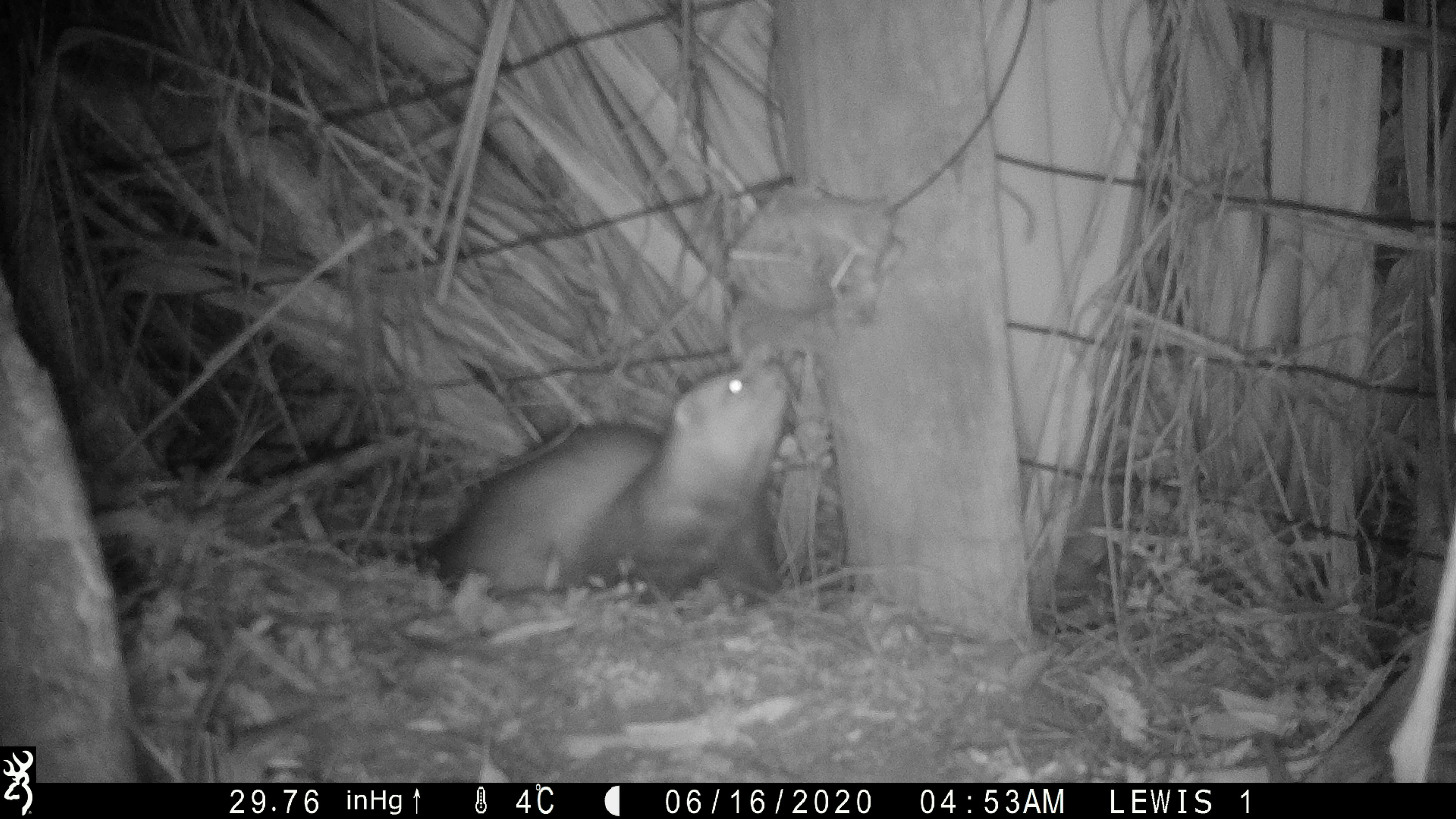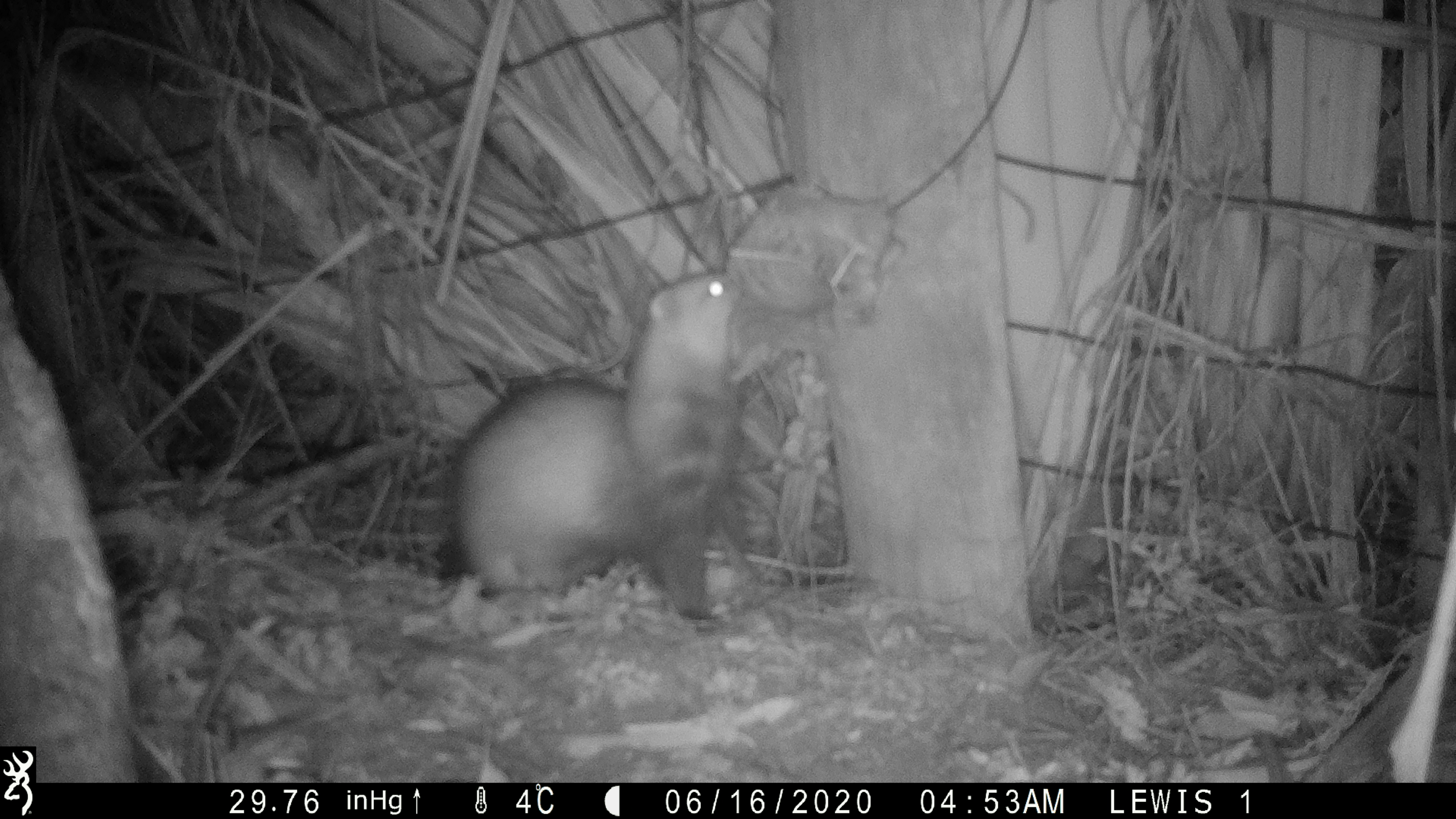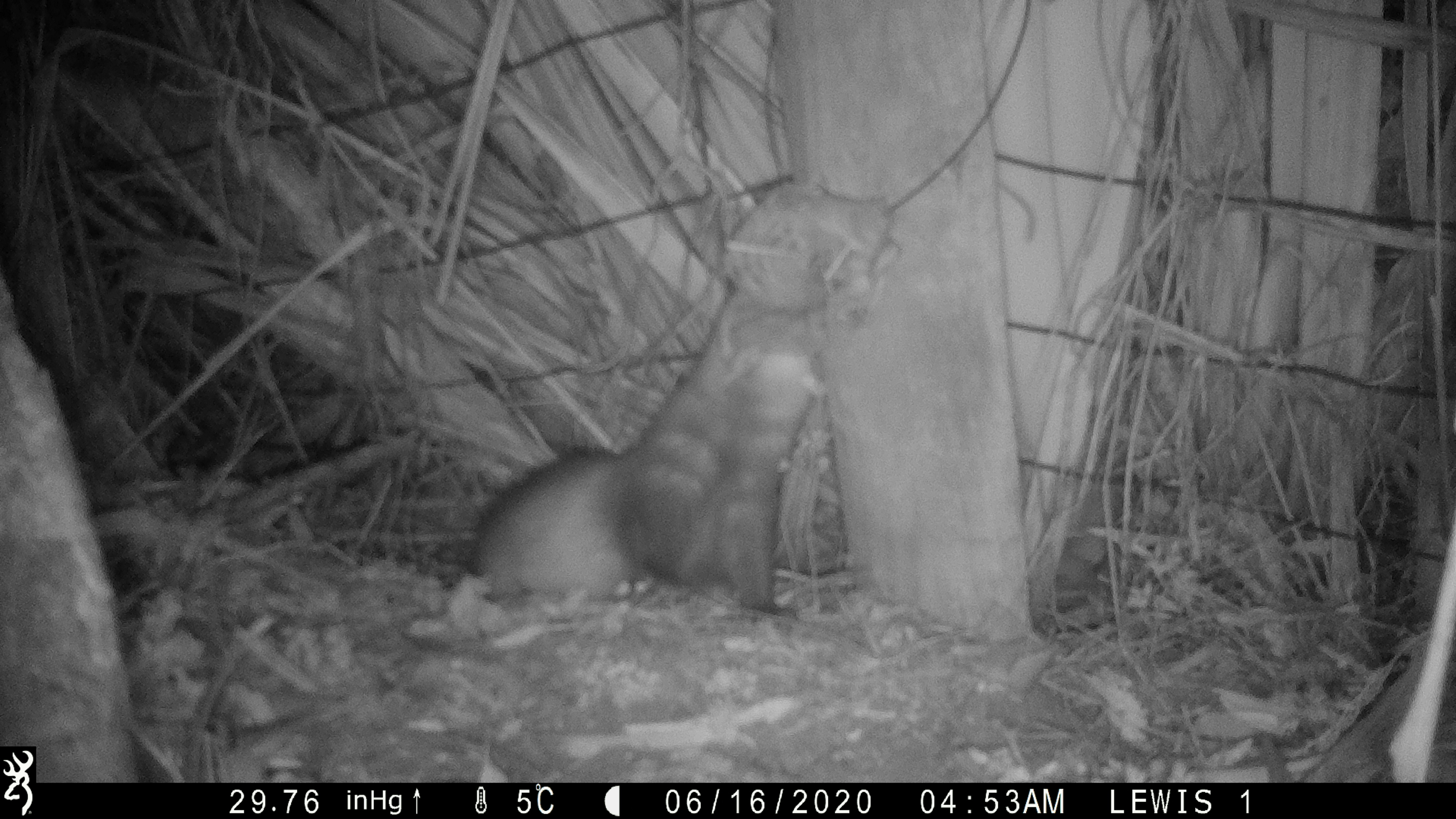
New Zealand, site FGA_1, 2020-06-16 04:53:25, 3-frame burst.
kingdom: Animalia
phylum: Chordata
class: Mammalia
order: Carnivora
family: Mustelidae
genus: Mustela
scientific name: Mustela furo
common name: ferret